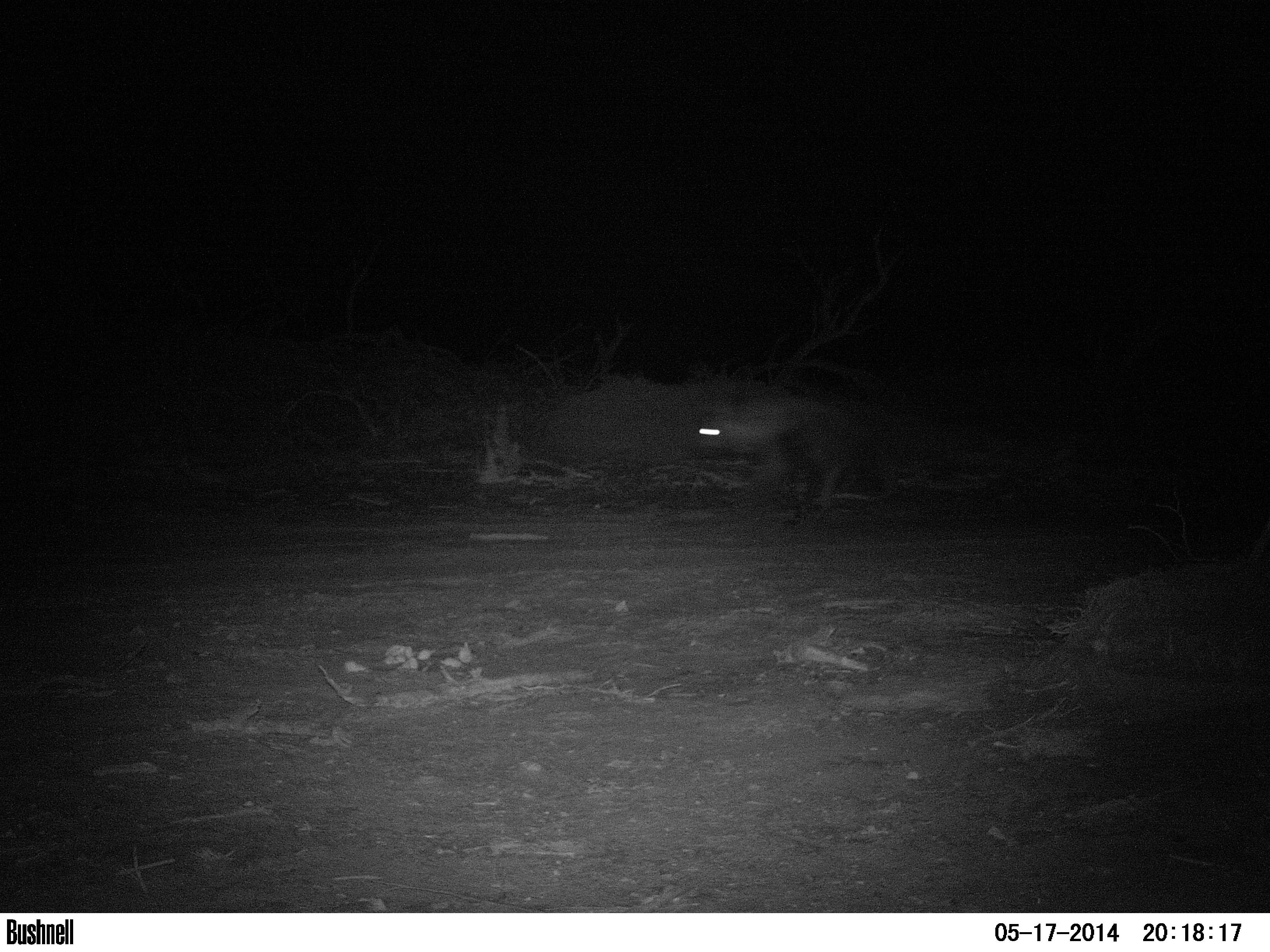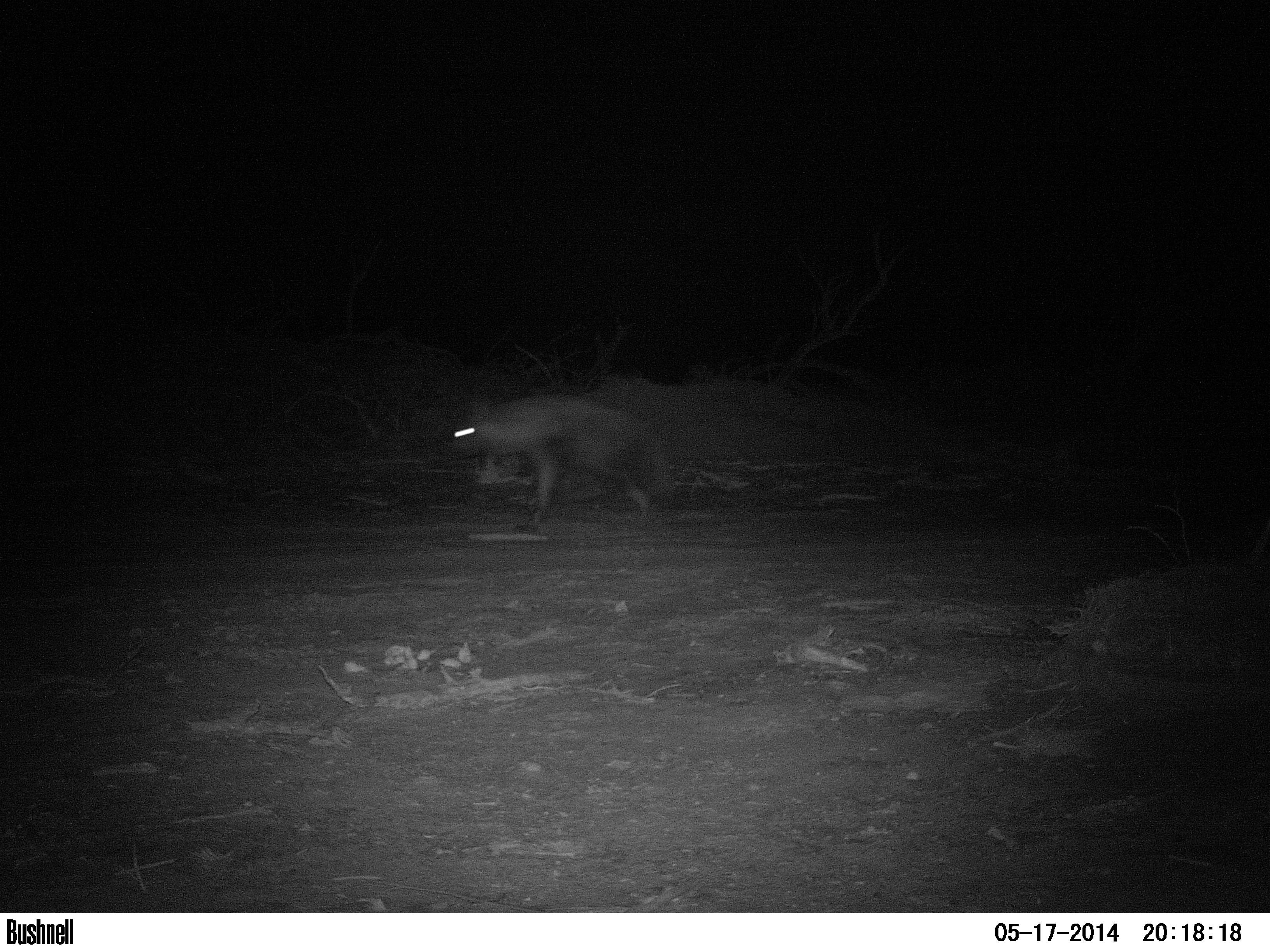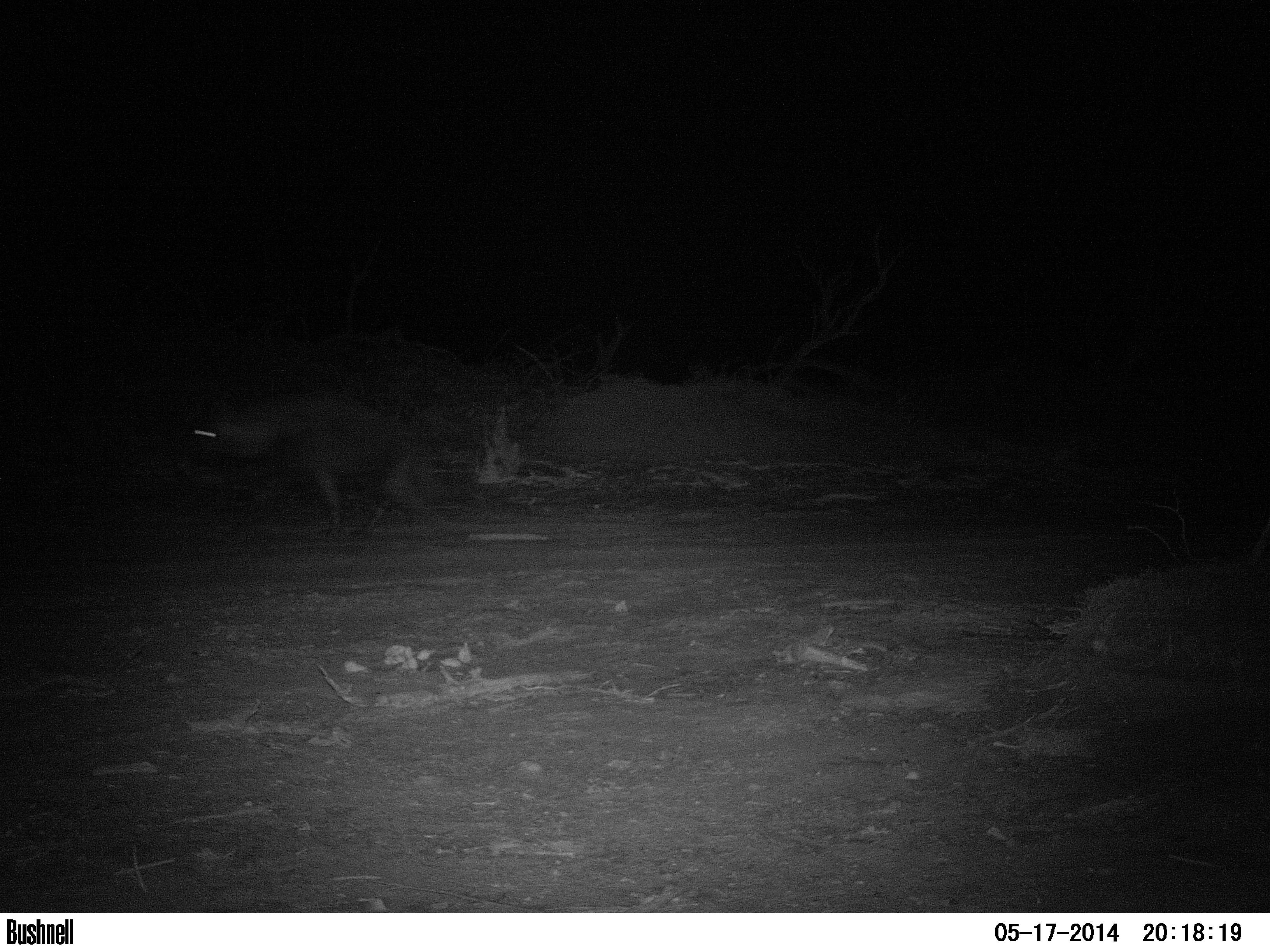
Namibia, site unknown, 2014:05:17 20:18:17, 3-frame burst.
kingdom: Animalia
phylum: Chordata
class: Mammalia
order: Carnivora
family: Hyaenidae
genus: Parahyaena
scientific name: Parahyaena brunnea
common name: brown hyena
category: hyaena brunnea